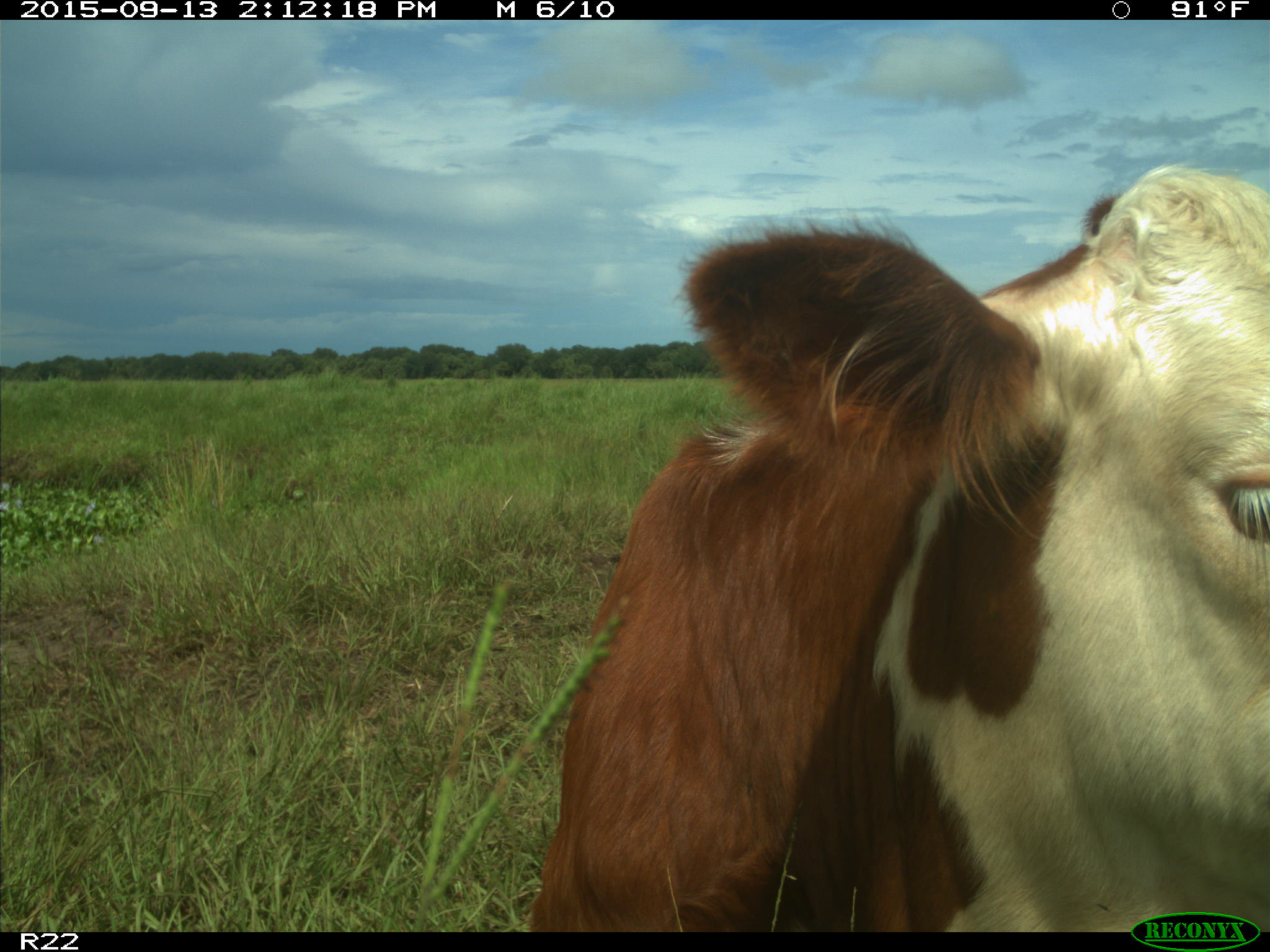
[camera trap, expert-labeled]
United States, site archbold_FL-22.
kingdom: Animalia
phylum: Chordata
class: Mammalia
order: Artiodactyla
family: Bovidae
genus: Bos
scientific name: Bos taurus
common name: domestic cow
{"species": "Bos taurus (domestic cow)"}